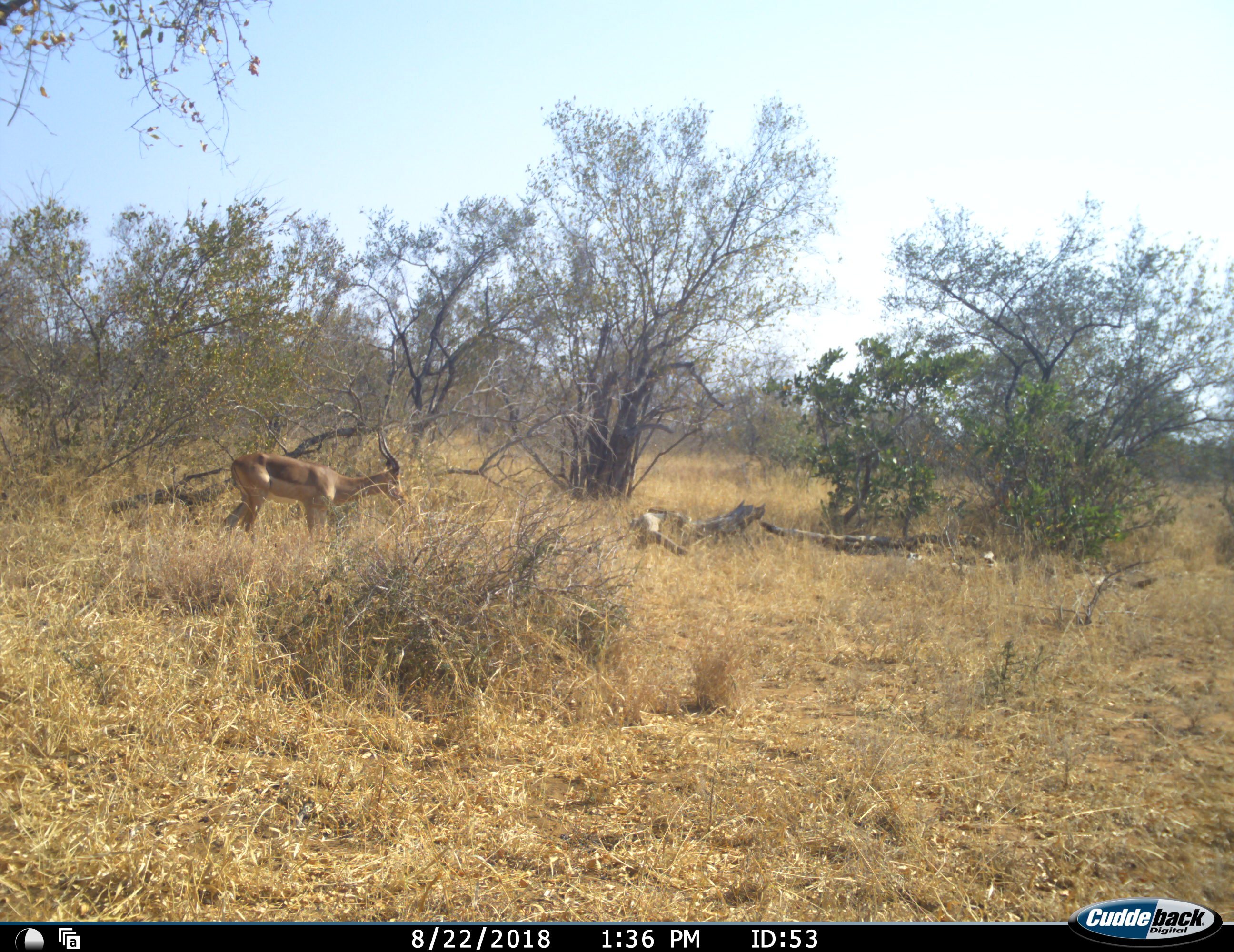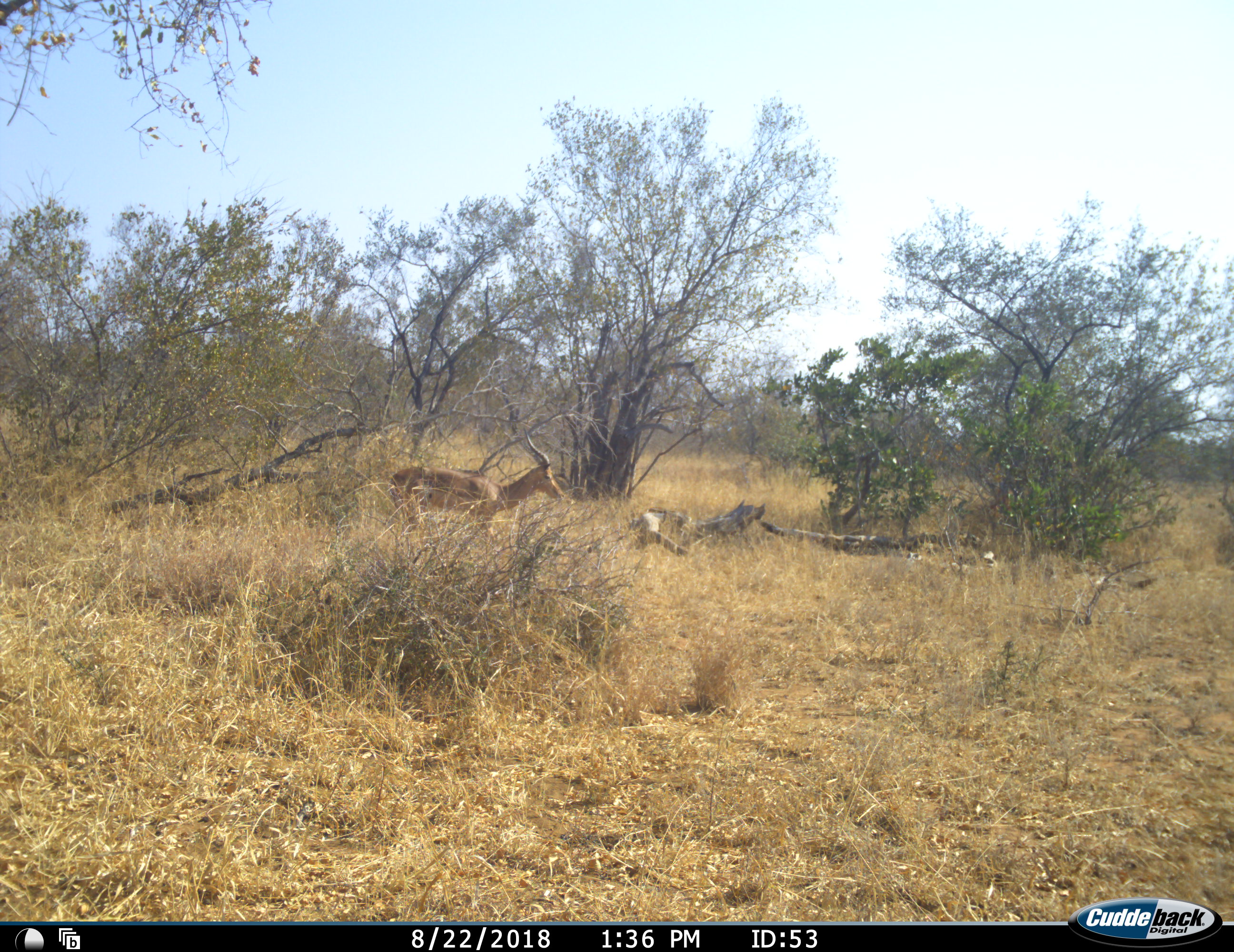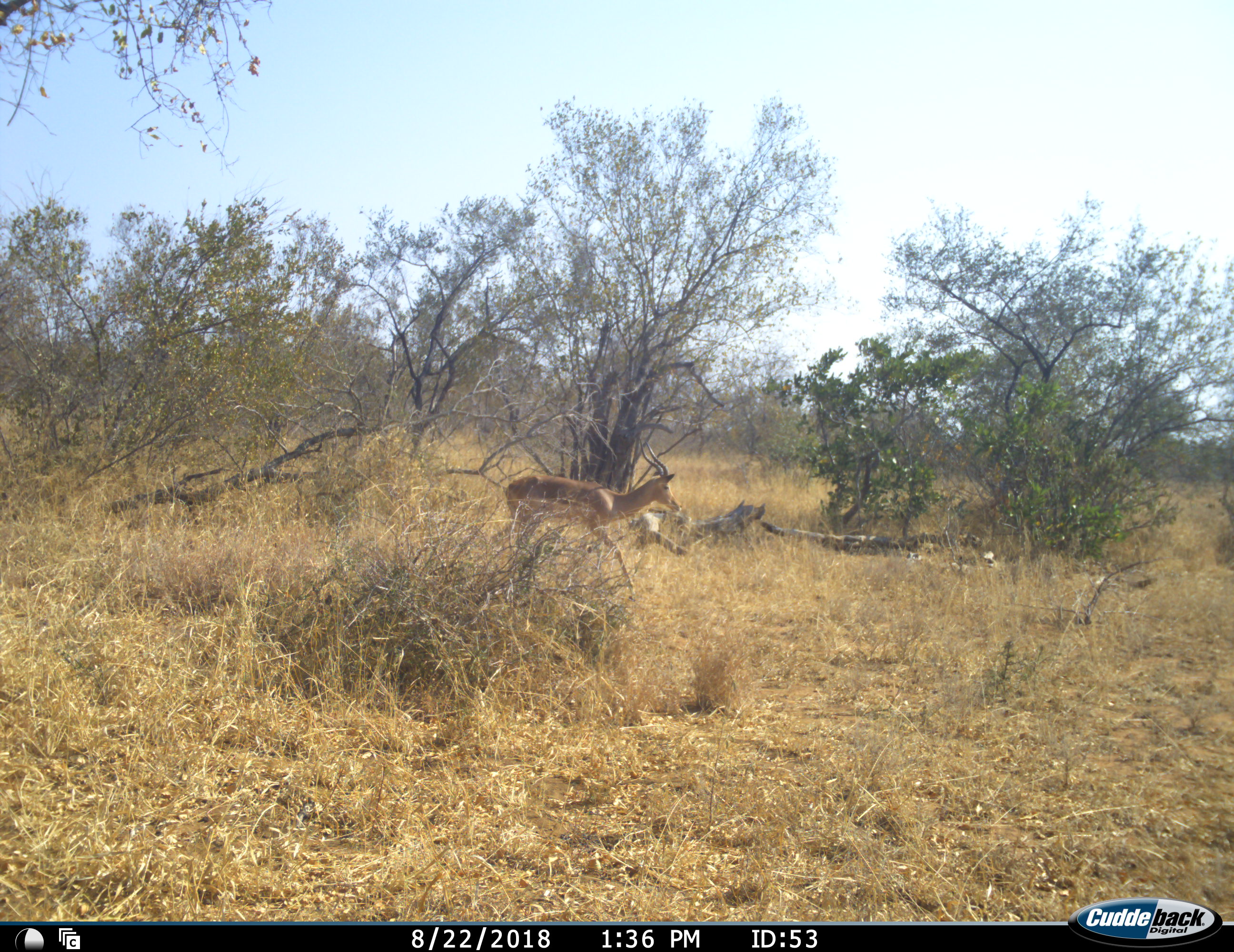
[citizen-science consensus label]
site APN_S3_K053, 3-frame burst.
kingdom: Animalia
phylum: Chordata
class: Mammalia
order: Artiodactyla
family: Bovidae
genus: Aepyceros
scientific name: Aepyceros melampus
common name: impala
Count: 1.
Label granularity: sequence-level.